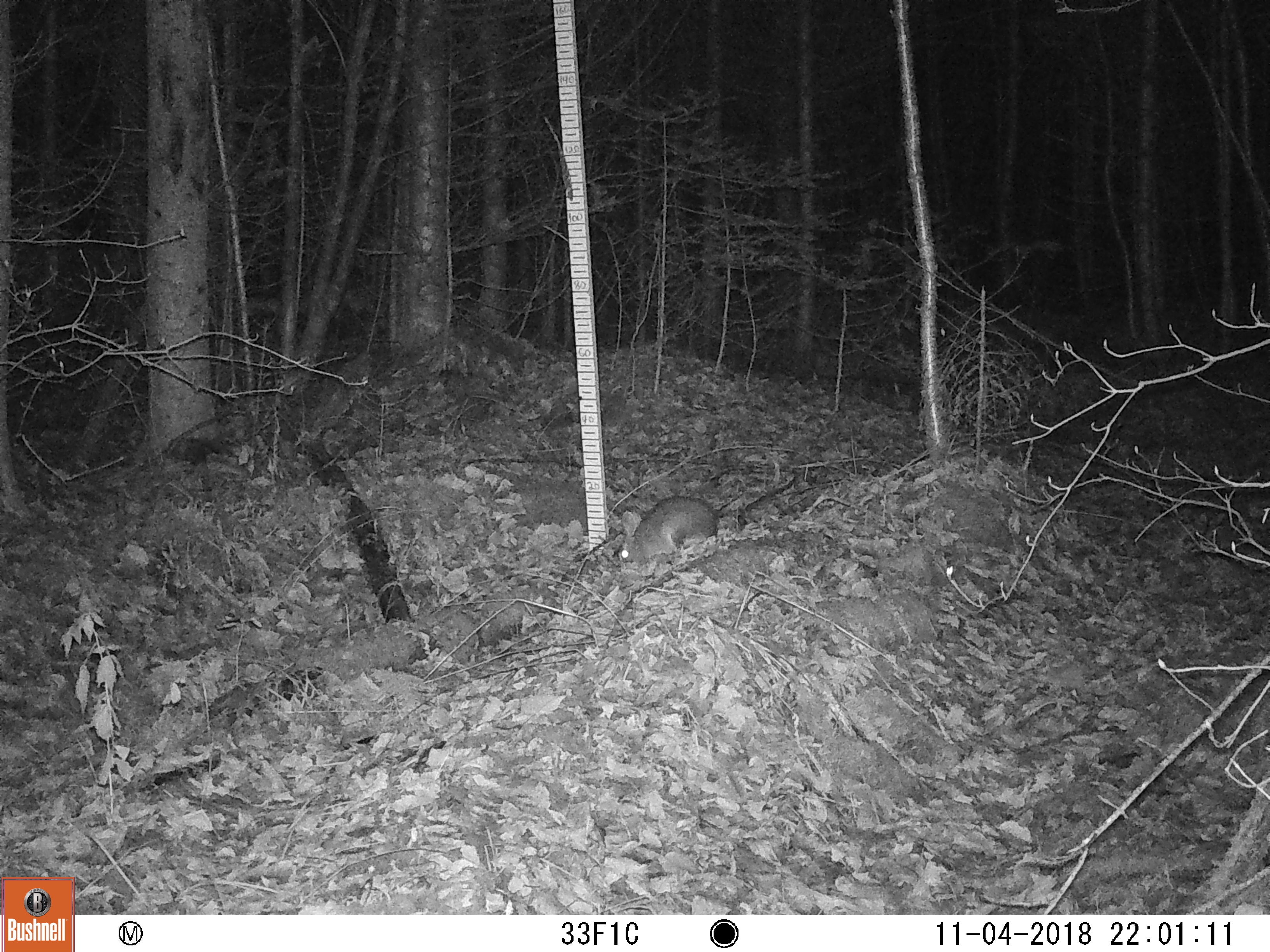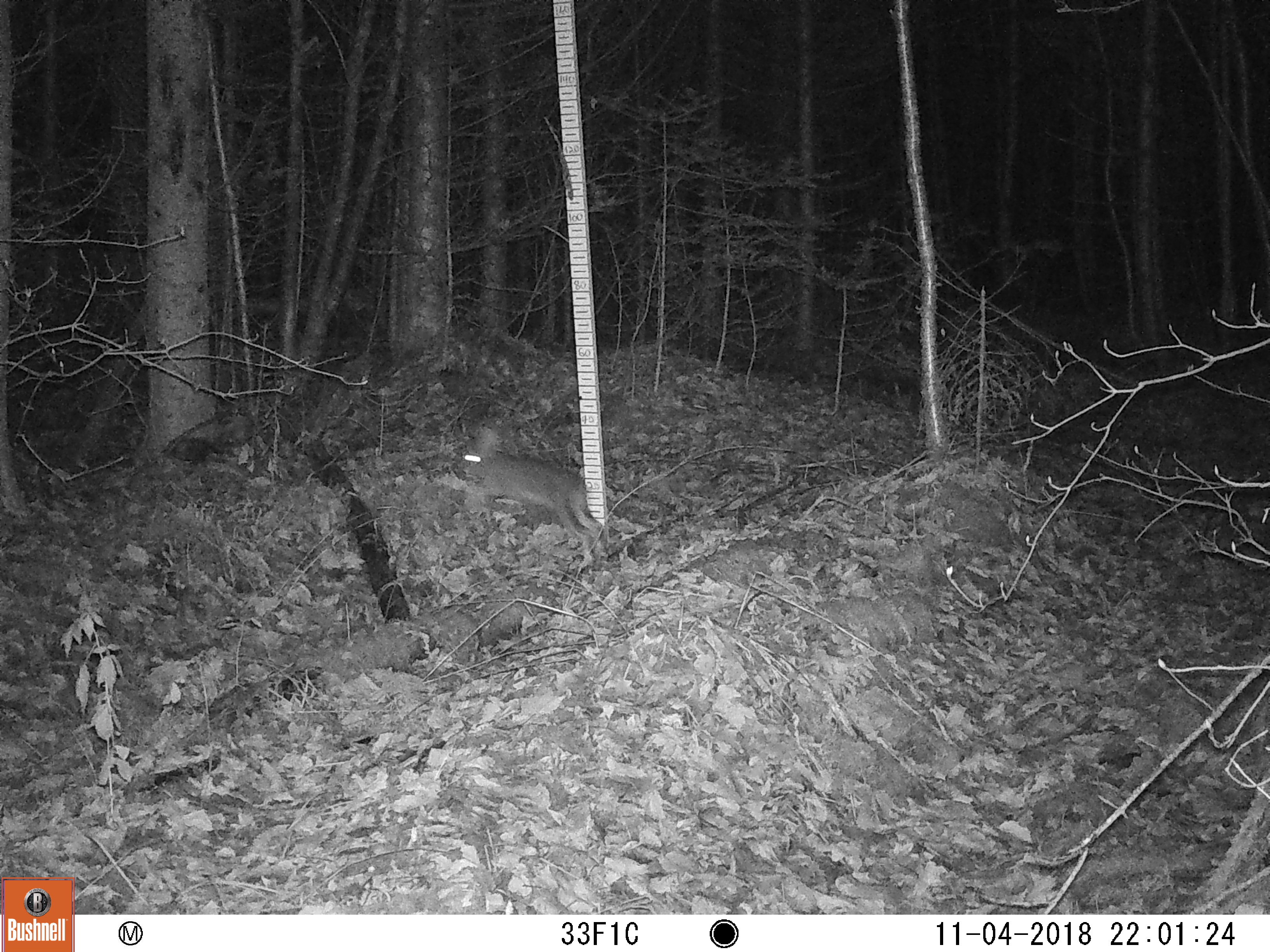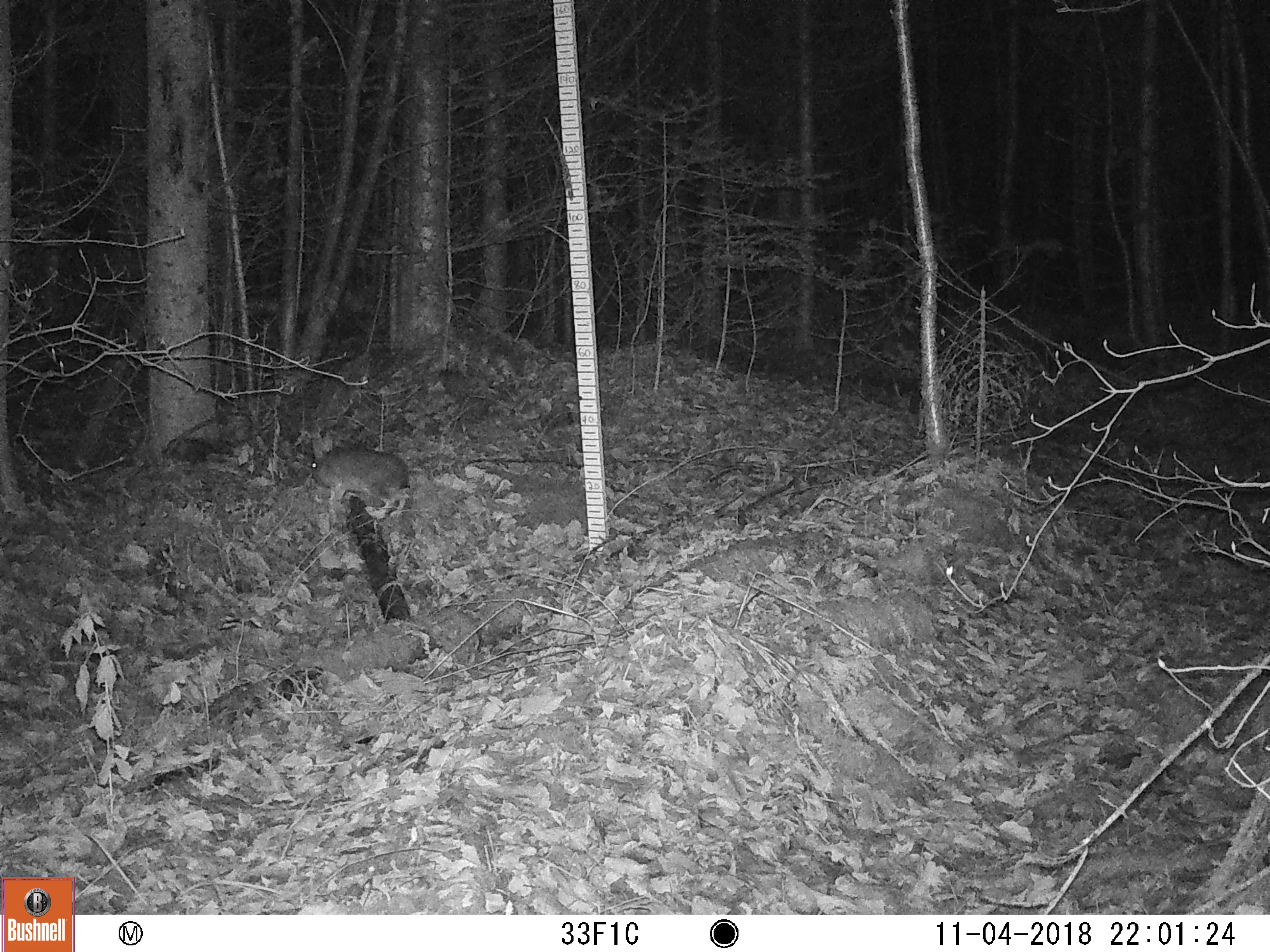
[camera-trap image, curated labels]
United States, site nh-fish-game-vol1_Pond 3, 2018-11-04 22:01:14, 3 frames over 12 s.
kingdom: Animalia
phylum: Chordata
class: Mammalia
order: Lagomorpha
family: Leporidae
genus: Lepus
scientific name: Lepus americanus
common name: snowshoe hare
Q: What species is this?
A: Snowshoe hare (Lepus americanus).